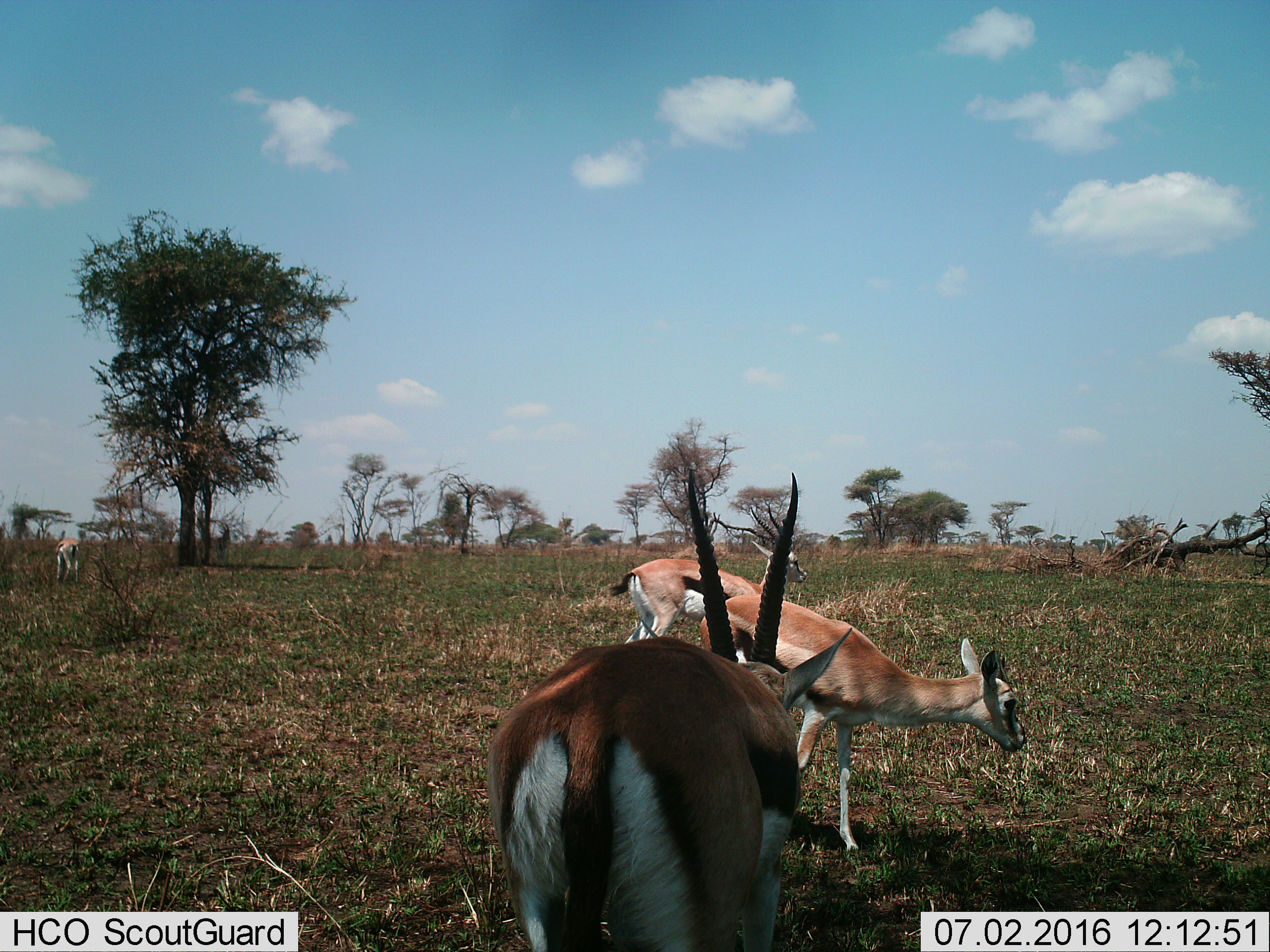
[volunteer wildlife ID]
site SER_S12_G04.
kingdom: Animalia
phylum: Chordata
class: Mammalia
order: Artiodactyla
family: Bovidae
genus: Eudorcas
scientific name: Eudorcas thomsonii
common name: thomson's gazelle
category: gazellethomsons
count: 4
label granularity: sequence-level